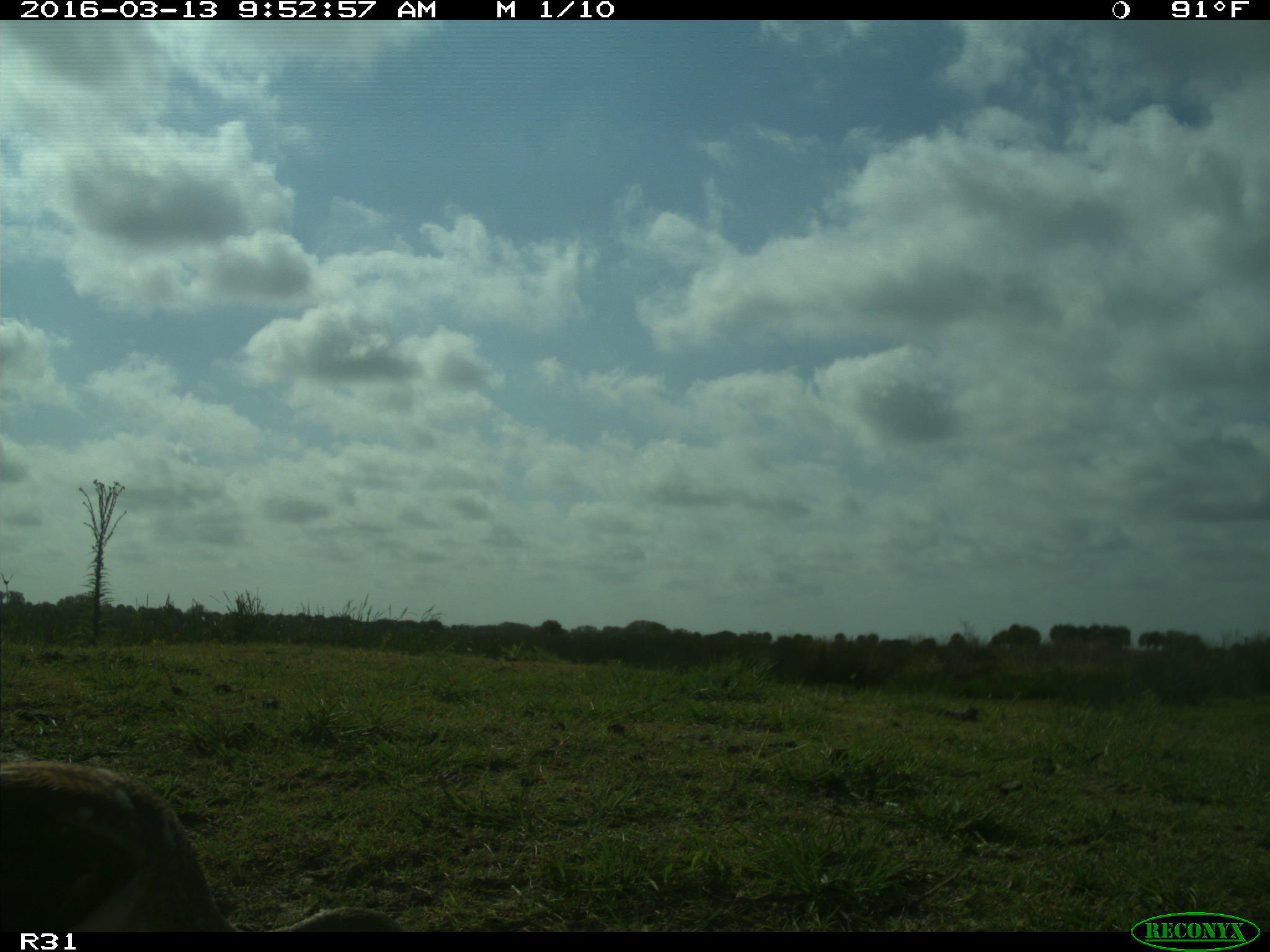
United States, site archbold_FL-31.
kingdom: Animalia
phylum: Chordata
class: Aves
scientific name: Aves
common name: birds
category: unidentified bird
Unidentified bird (birds) (Aves).